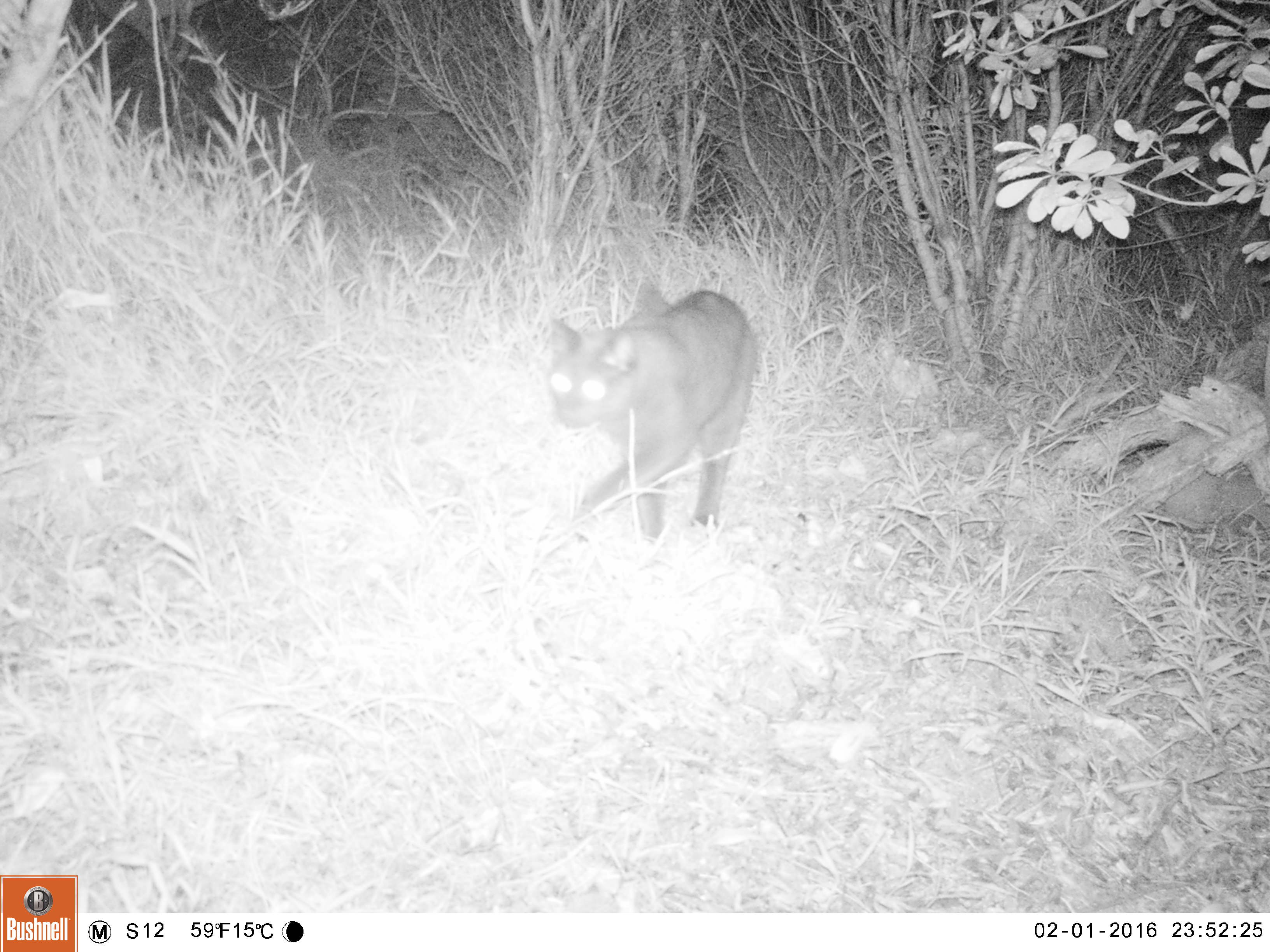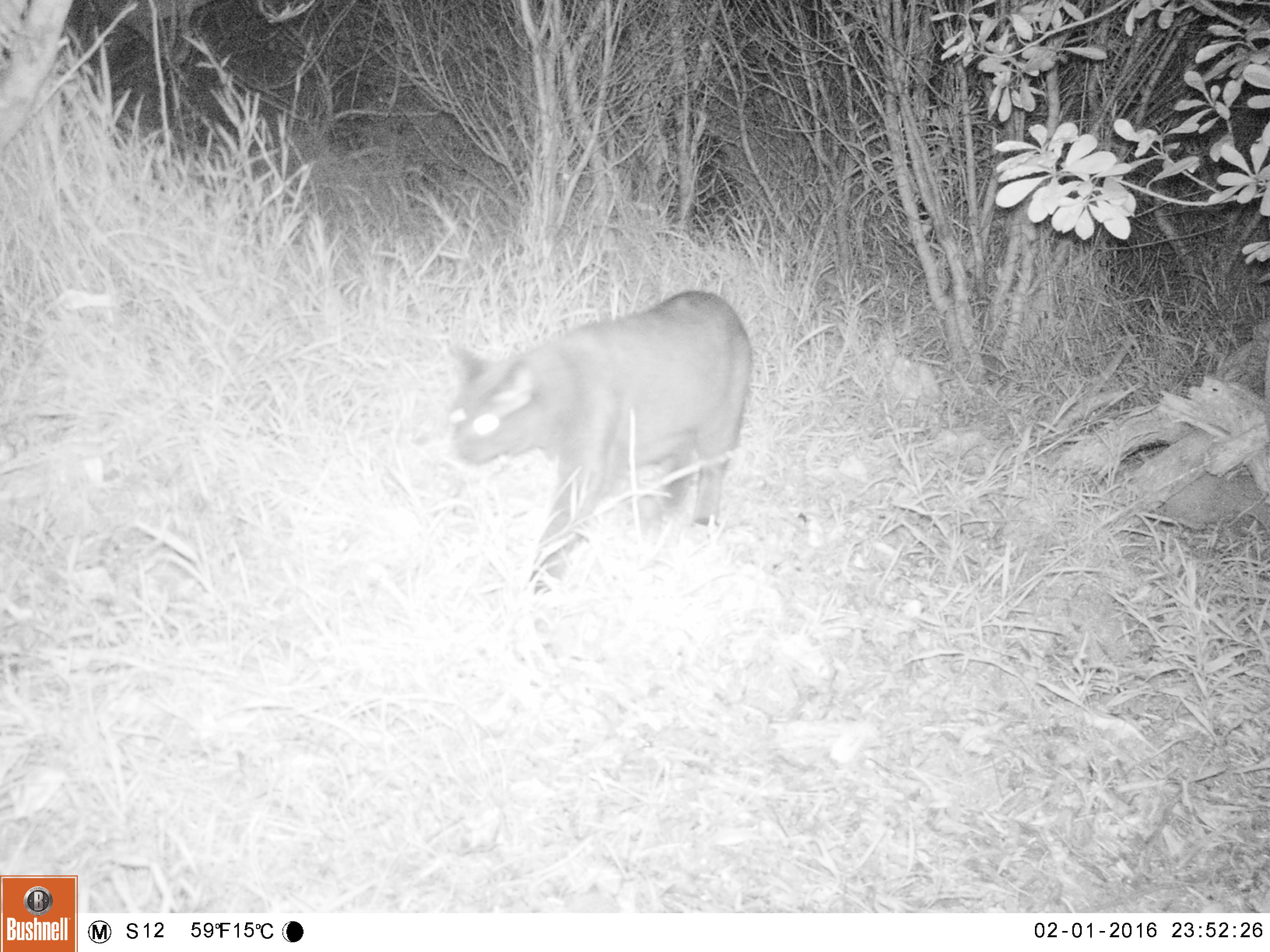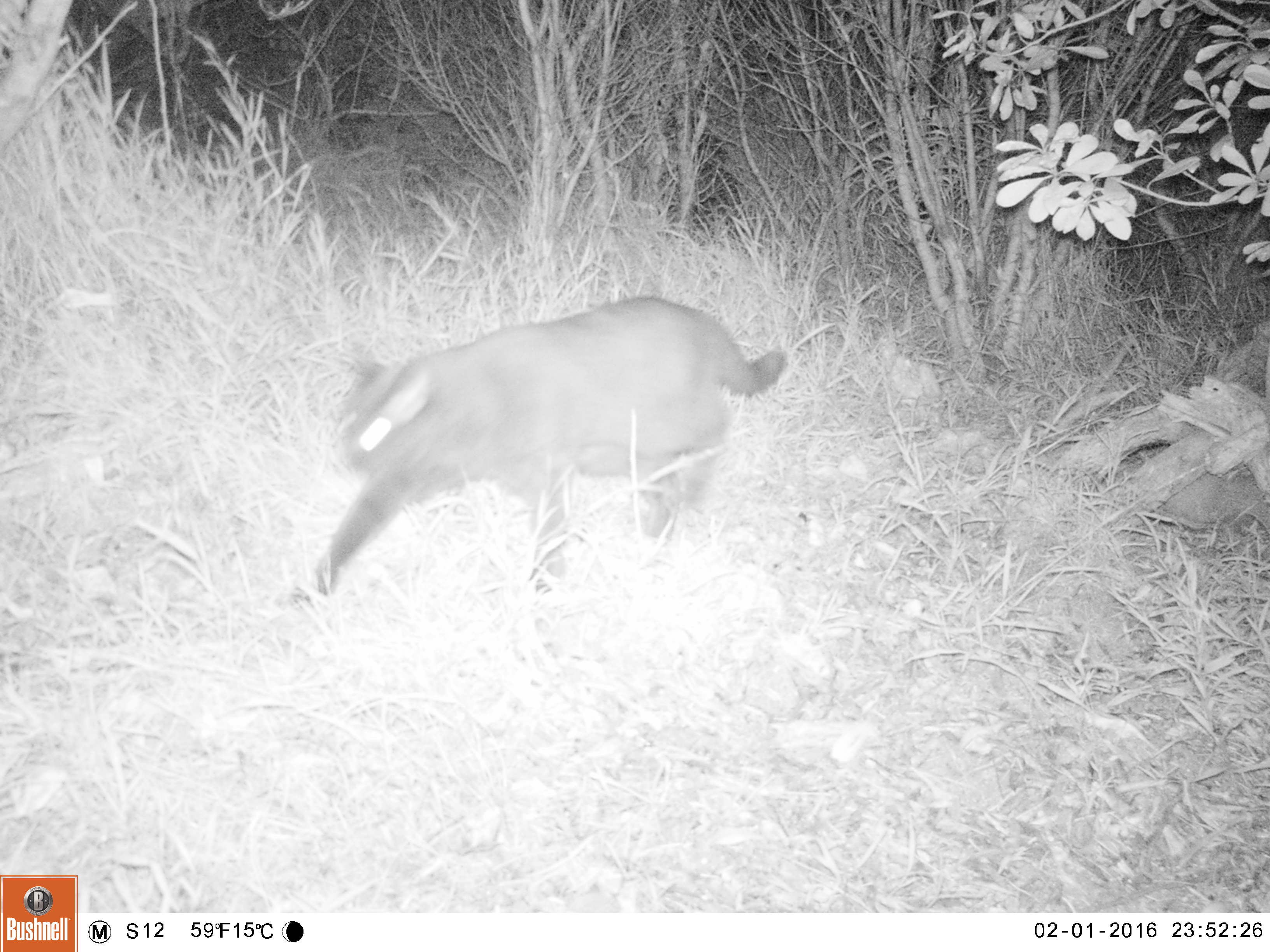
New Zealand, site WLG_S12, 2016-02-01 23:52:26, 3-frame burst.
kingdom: Animalia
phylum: Chordata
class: Mammalia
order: Carnivora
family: Felidae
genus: Felis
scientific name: Felis catus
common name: domestic cat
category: cat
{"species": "cat (domestic cat) (Felis catus)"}